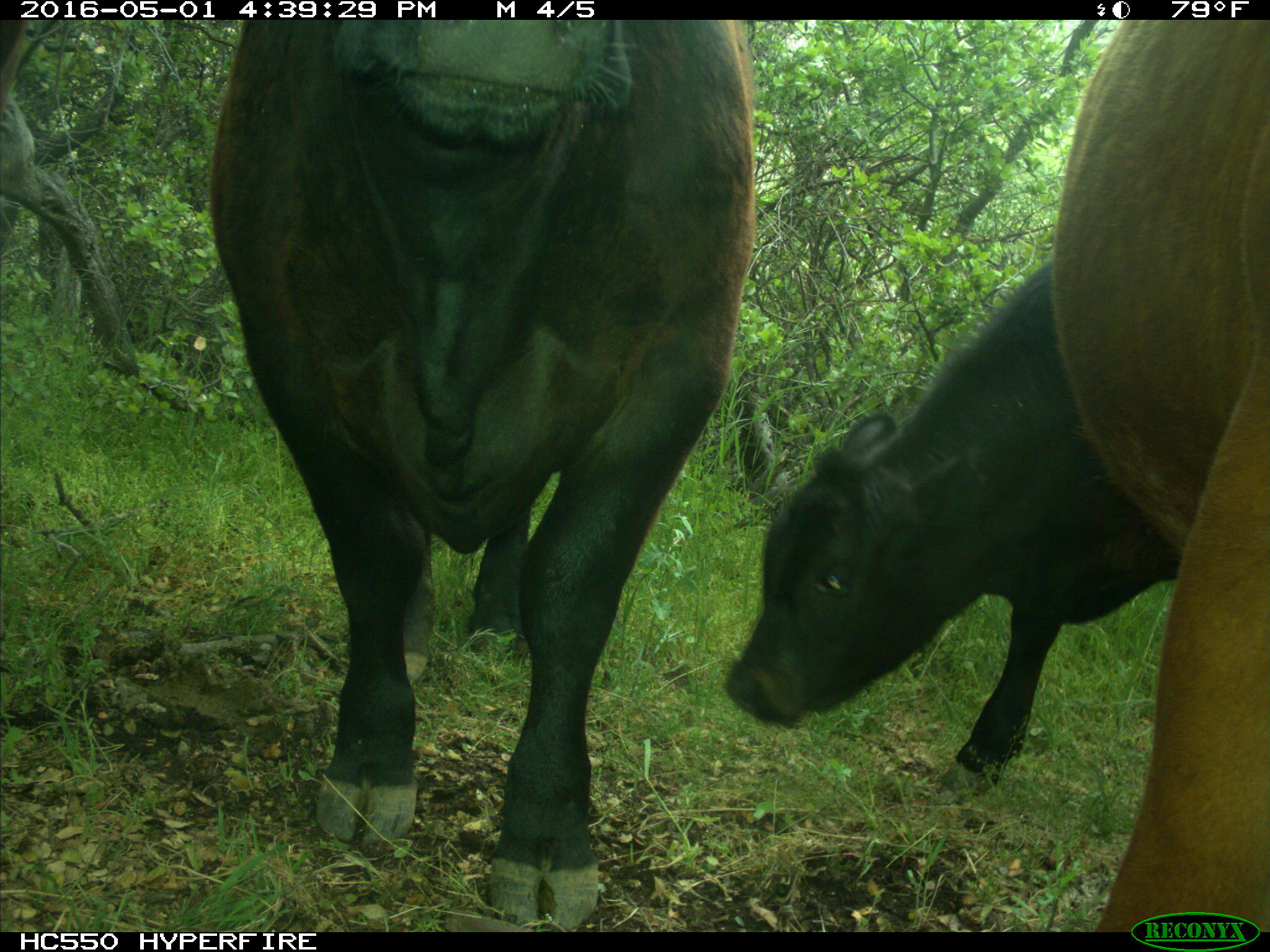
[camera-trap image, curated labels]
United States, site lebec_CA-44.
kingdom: Animalia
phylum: Chordata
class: Mammalia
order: Artiodactyla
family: Bovidae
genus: Bos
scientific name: Bos taurus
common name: domestic cow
Bos taurus (domestic cow).